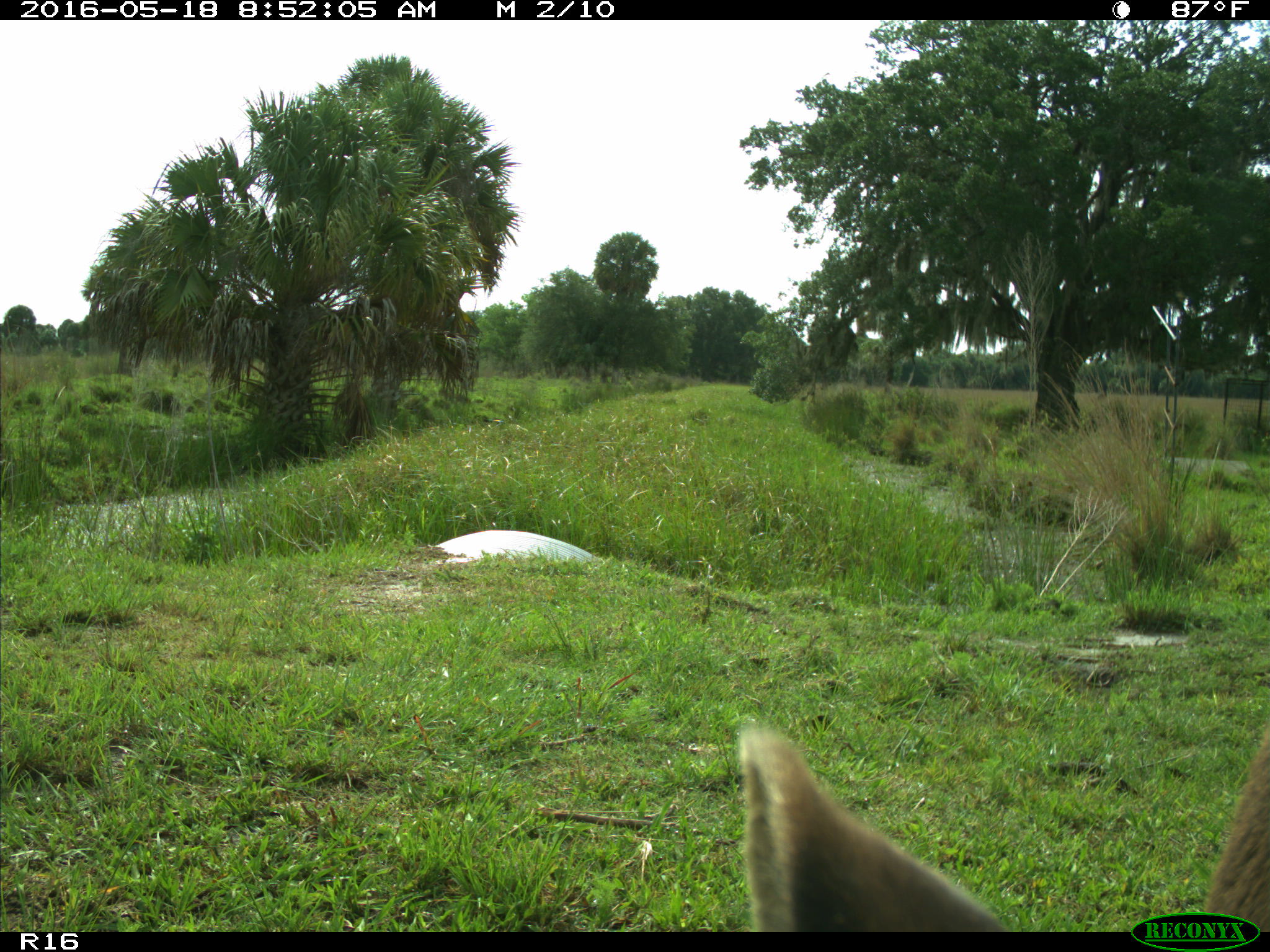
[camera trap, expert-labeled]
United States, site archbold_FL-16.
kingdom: Animalia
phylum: Chordata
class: Mammalia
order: Artiodactyla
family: Bovidae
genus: Bos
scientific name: Bos taurus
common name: domestic cow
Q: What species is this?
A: Bos taurus (domestic cow).